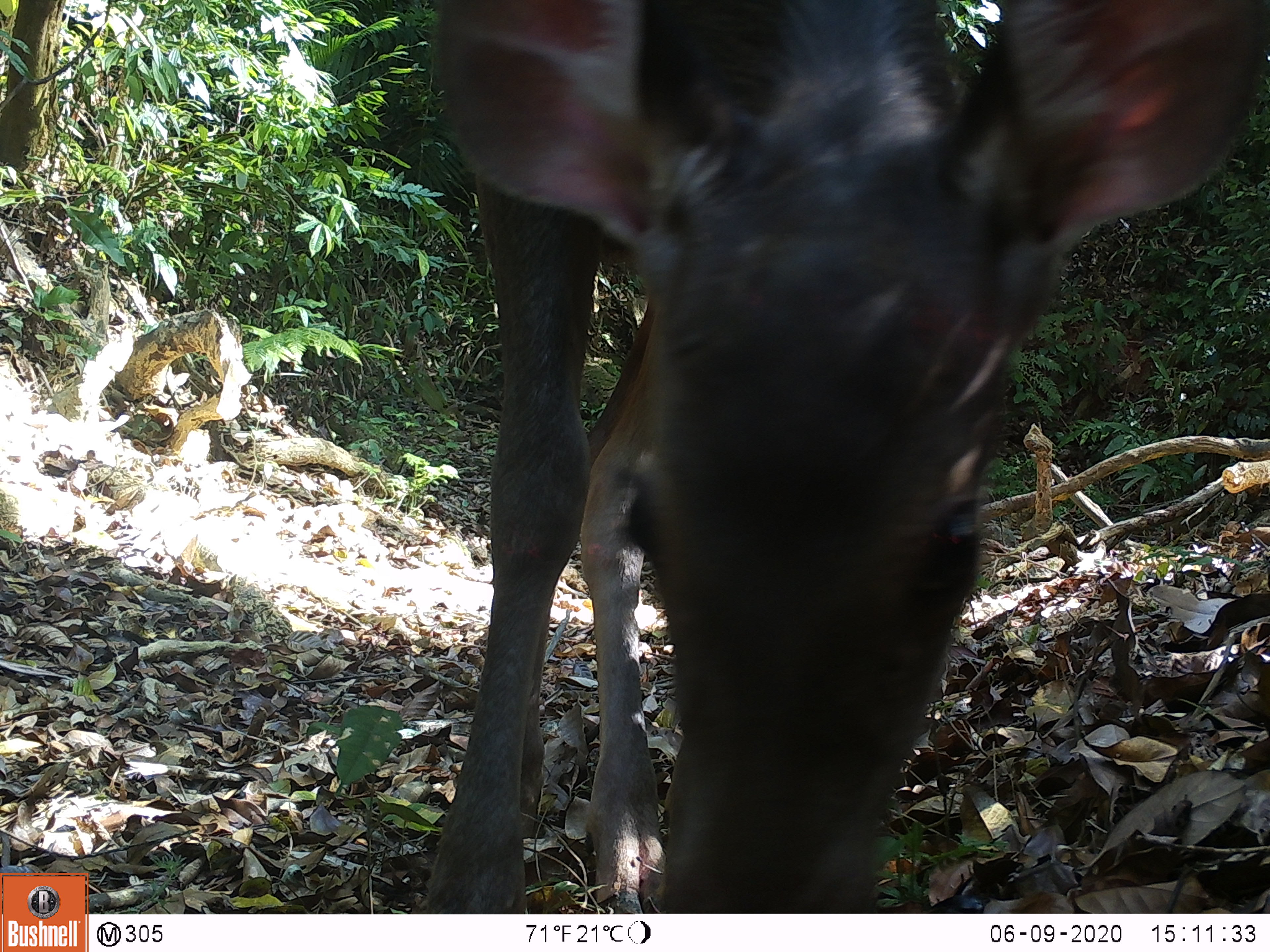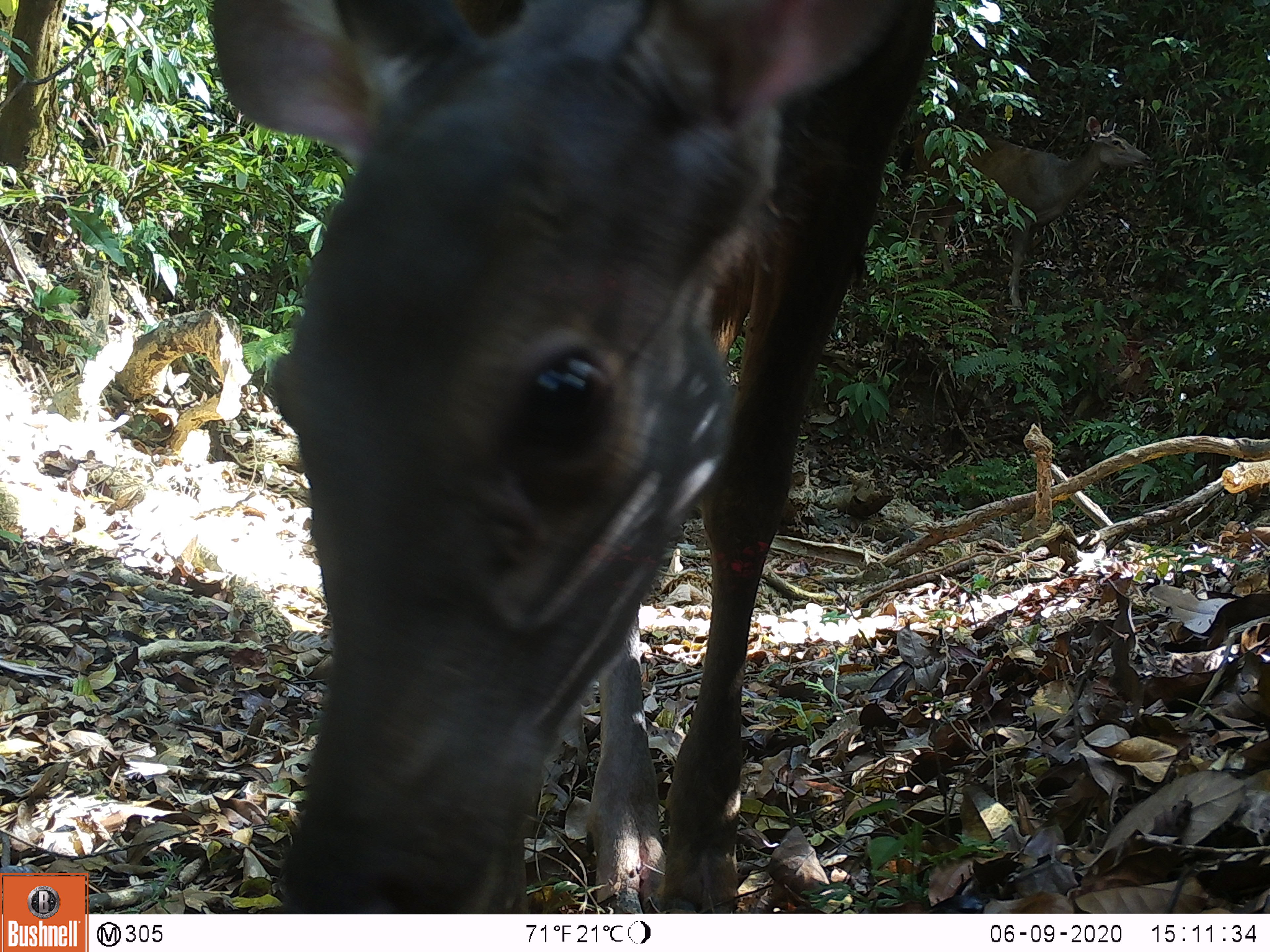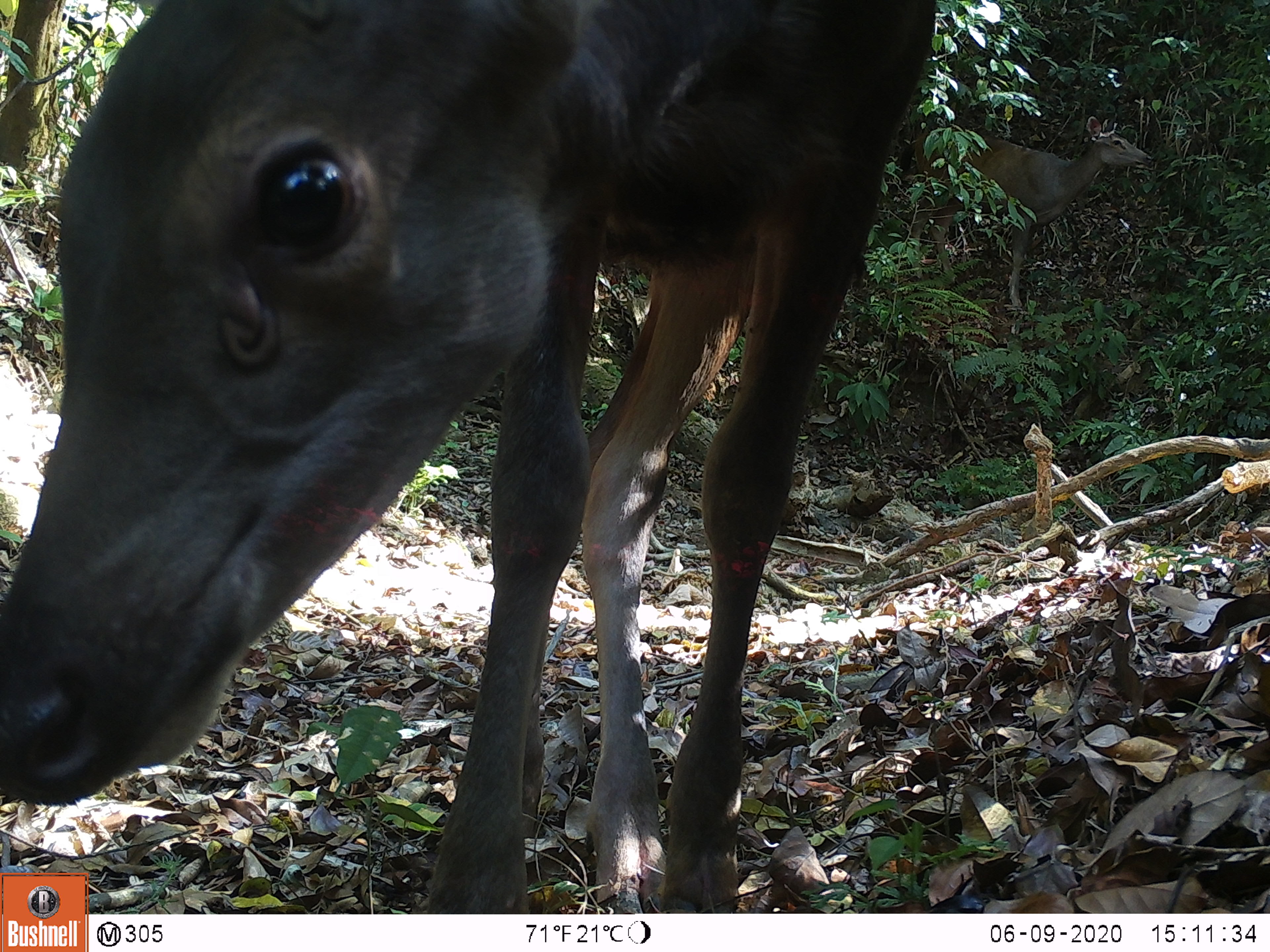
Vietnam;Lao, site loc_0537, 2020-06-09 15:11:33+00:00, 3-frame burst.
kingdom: Animalia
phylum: Chordata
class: Mammalia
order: Artiodactyla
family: Cervidae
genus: Rusa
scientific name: Rusa unicolor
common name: sambar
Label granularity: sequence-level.